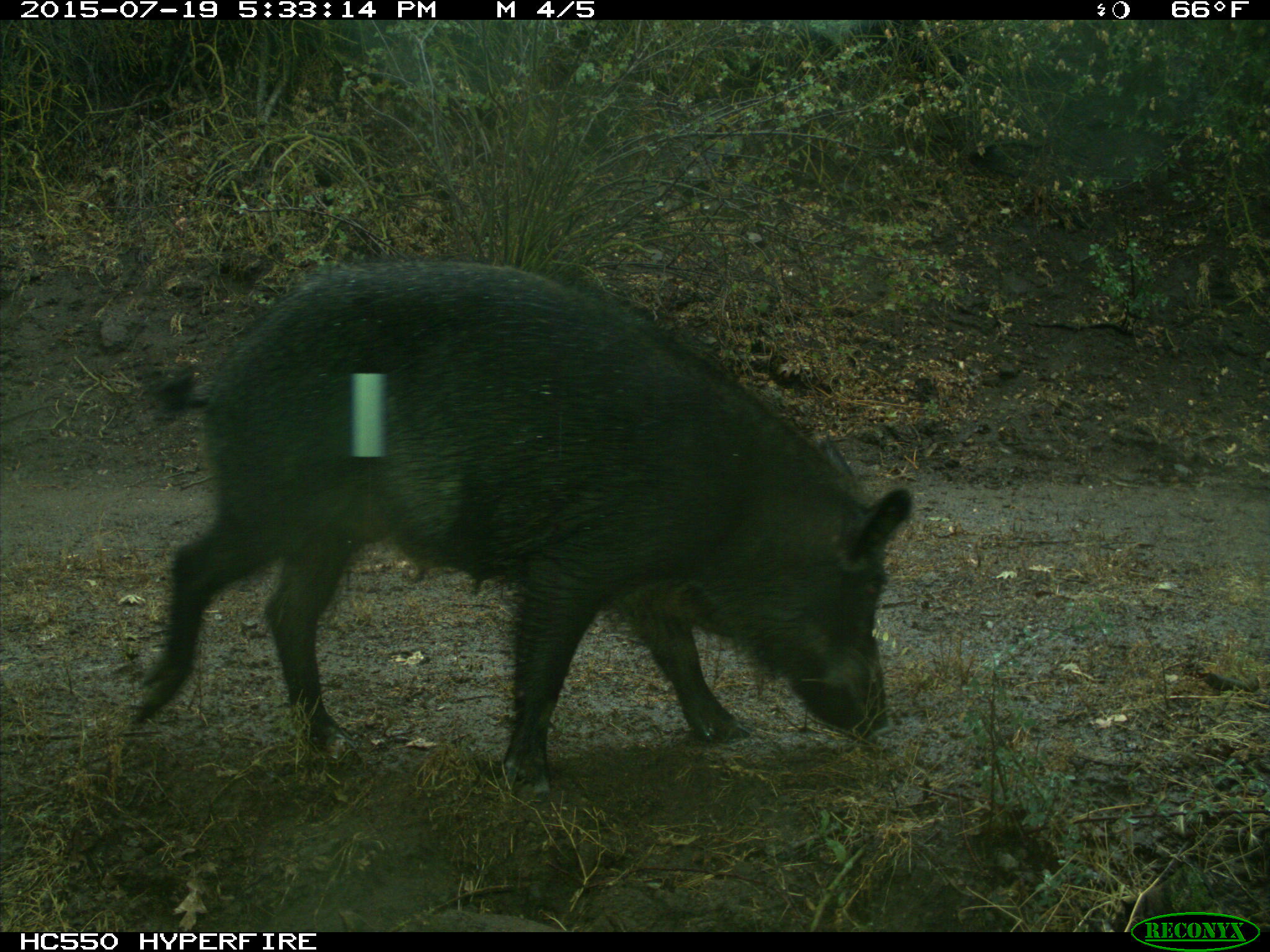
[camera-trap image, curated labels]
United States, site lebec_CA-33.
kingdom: Animalia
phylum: Chordata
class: Mammalia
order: Artiodactyla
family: Suidae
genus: Sus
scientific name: Sus scrofa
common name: wild boar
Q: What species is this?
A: Sus scrofa (wild boar).